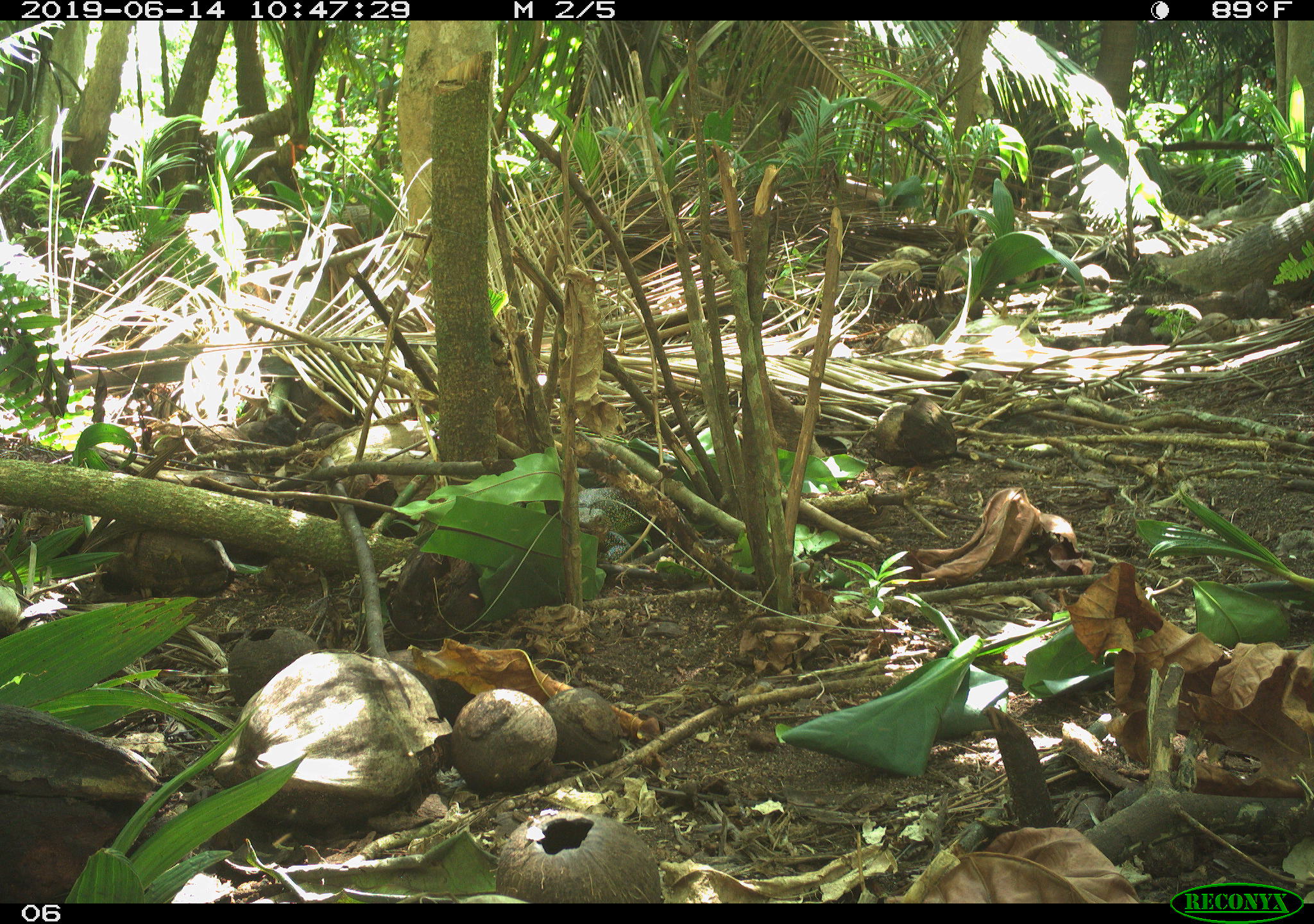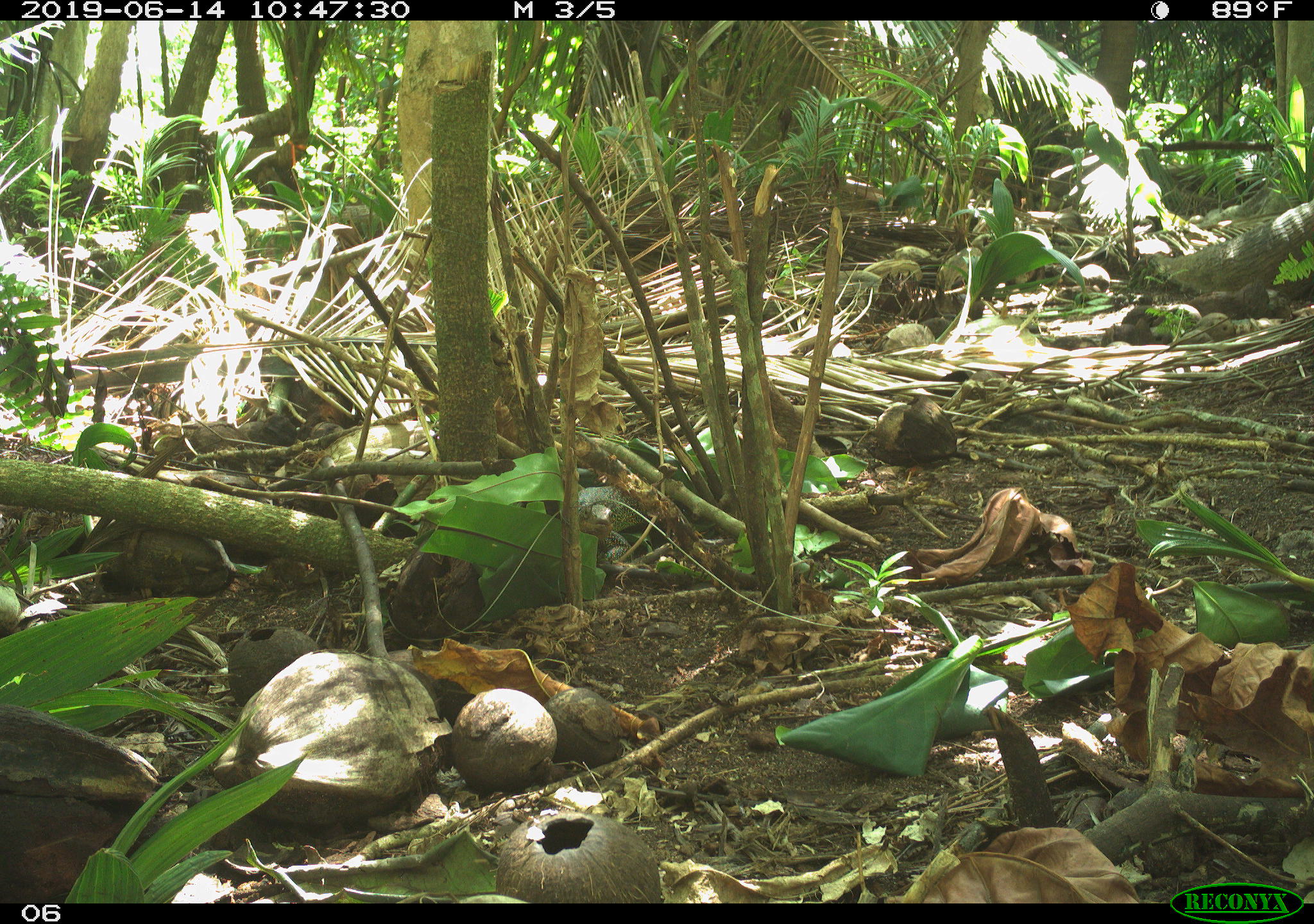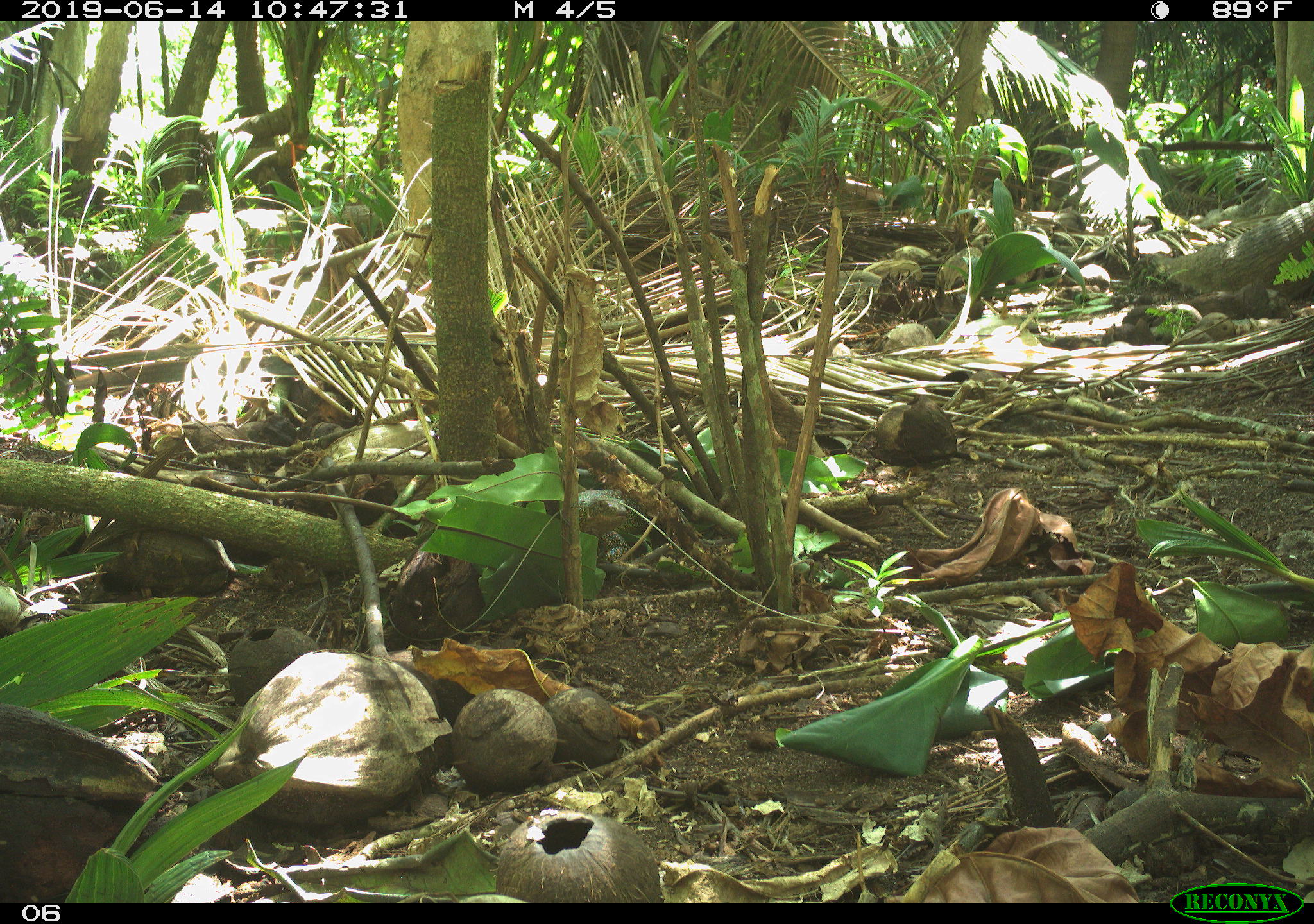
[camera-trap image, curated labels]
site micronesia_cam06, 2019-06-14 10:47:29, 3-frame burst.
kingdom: Animalia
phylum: Chordata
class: Reptilia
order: Squamata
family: Varanidae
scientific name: Varanidae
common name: monitor lizard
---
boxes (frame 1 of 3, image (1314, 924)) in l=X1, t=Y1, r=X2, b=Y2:
monitor lizard: l=567, t=466, r=673, b=581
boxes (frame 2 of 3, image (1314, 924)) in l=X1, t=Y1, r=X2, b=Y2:
monitor lizard: l=553, t=479, r=654, b=587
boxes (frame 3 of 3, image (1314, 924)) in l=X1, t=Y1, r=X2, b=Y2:
monitor lizard: l=574, t=470, r=665, b=591